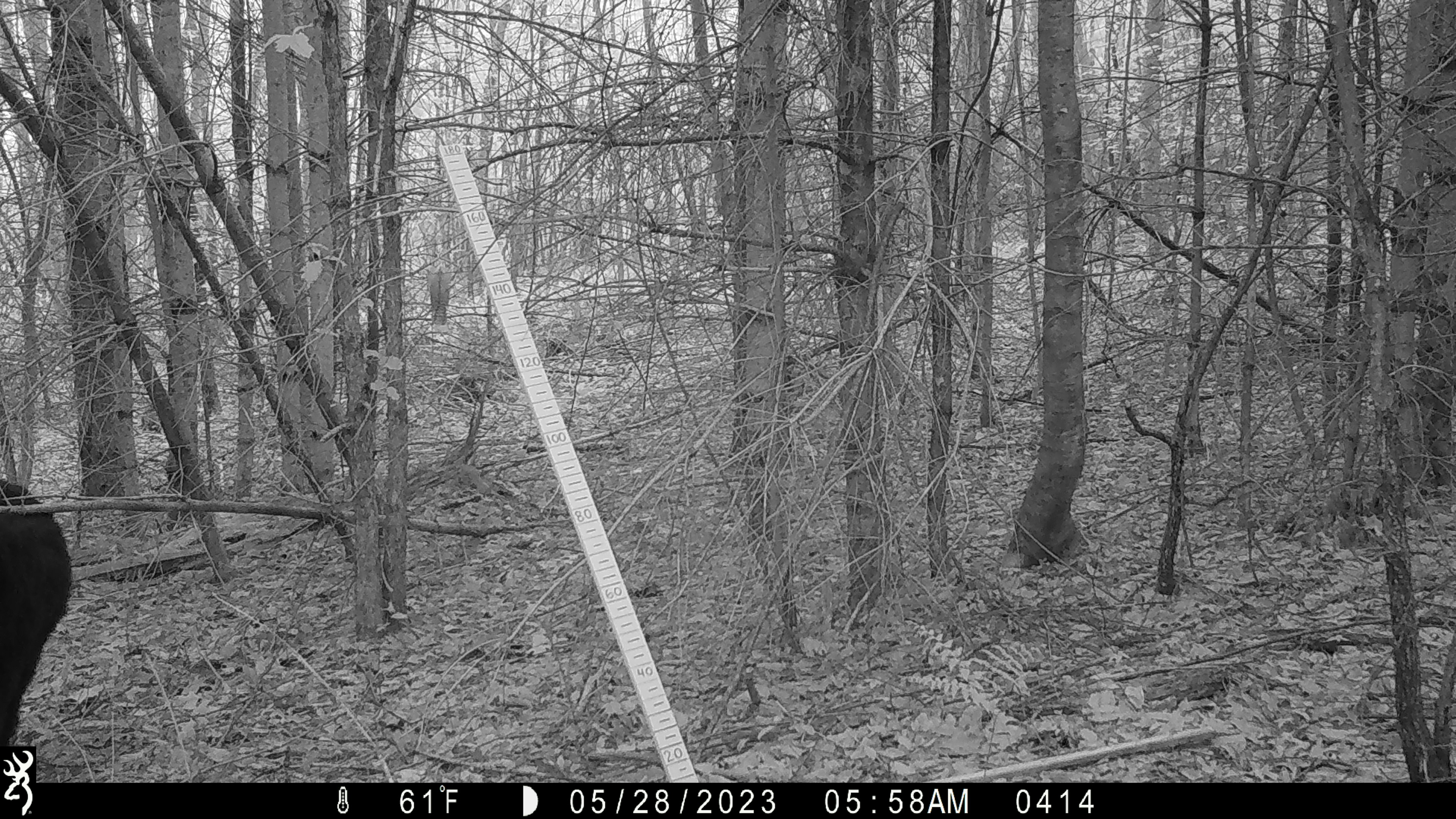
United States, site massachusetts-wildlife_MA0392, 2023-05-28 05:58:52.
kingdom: Animalia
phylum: Chordata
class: Mammalia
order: Carnivora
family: Ursidae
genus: Ursus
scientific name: Ursus americanus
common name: black bear